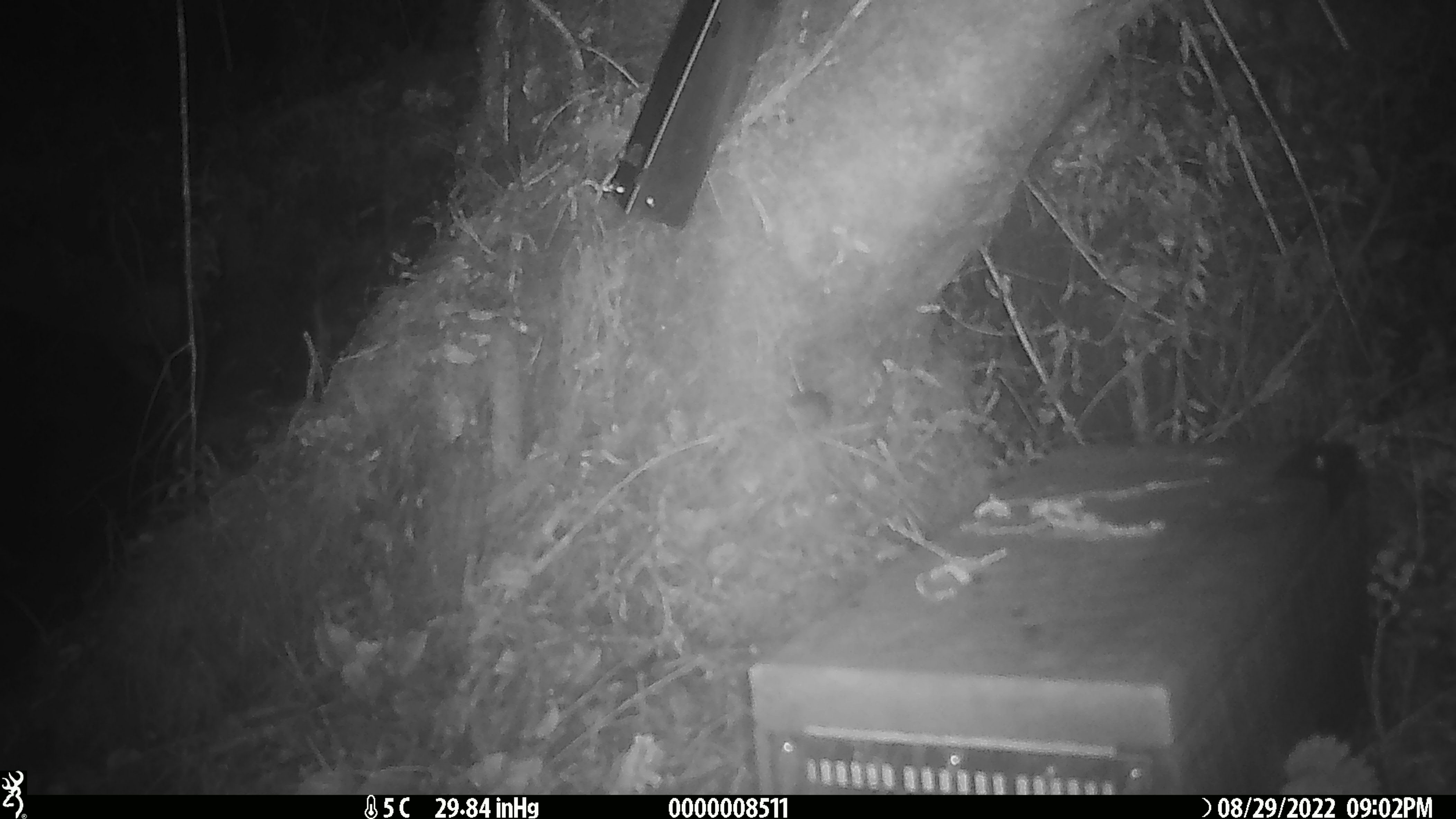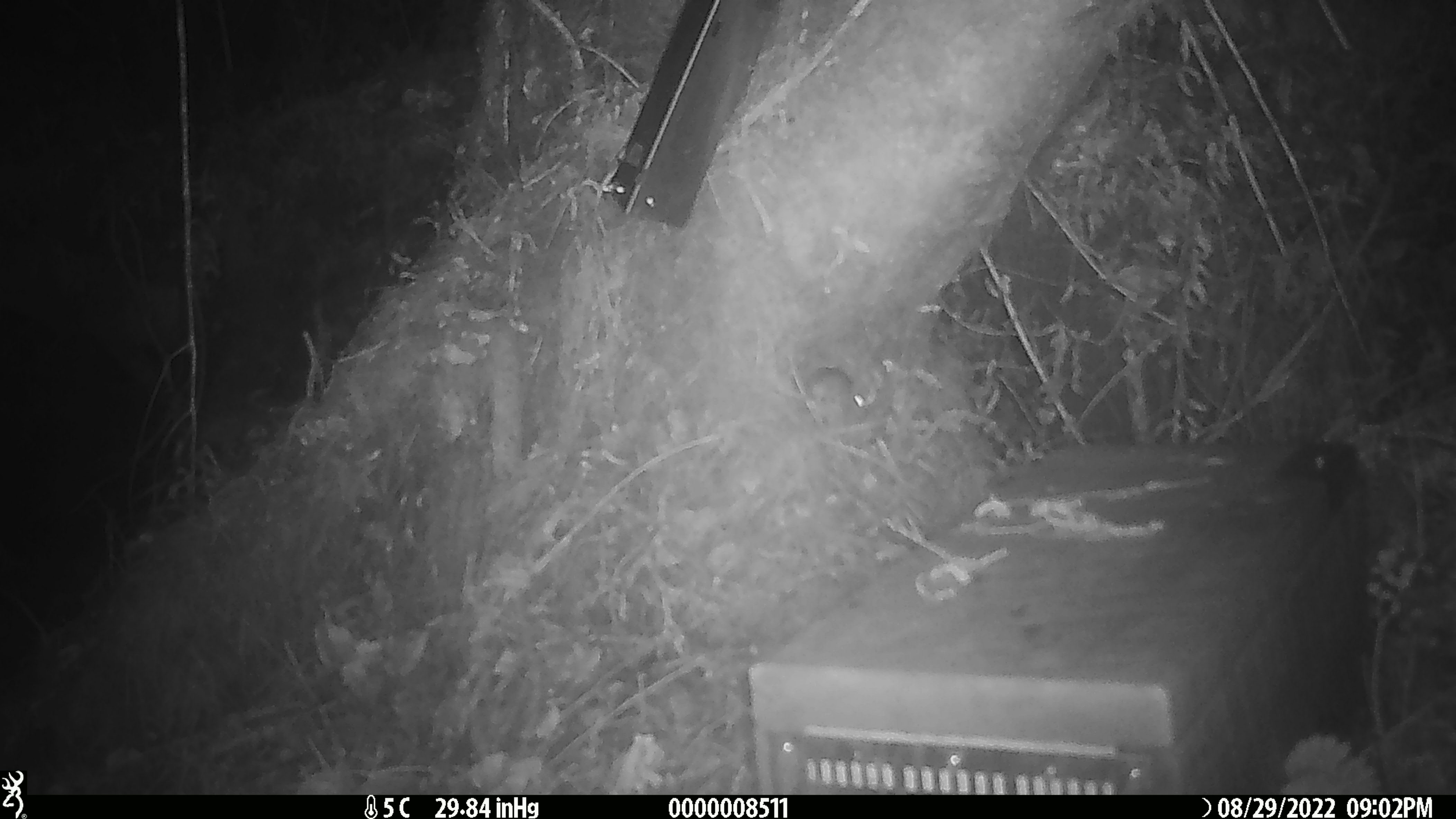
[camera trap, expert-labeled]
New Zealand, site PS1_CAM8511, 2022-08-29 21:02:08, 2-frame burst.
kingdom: Animalia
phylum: Chordata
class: Mammalia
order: Rodentia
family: Muridae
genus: Mus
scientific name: Mus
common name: mouse